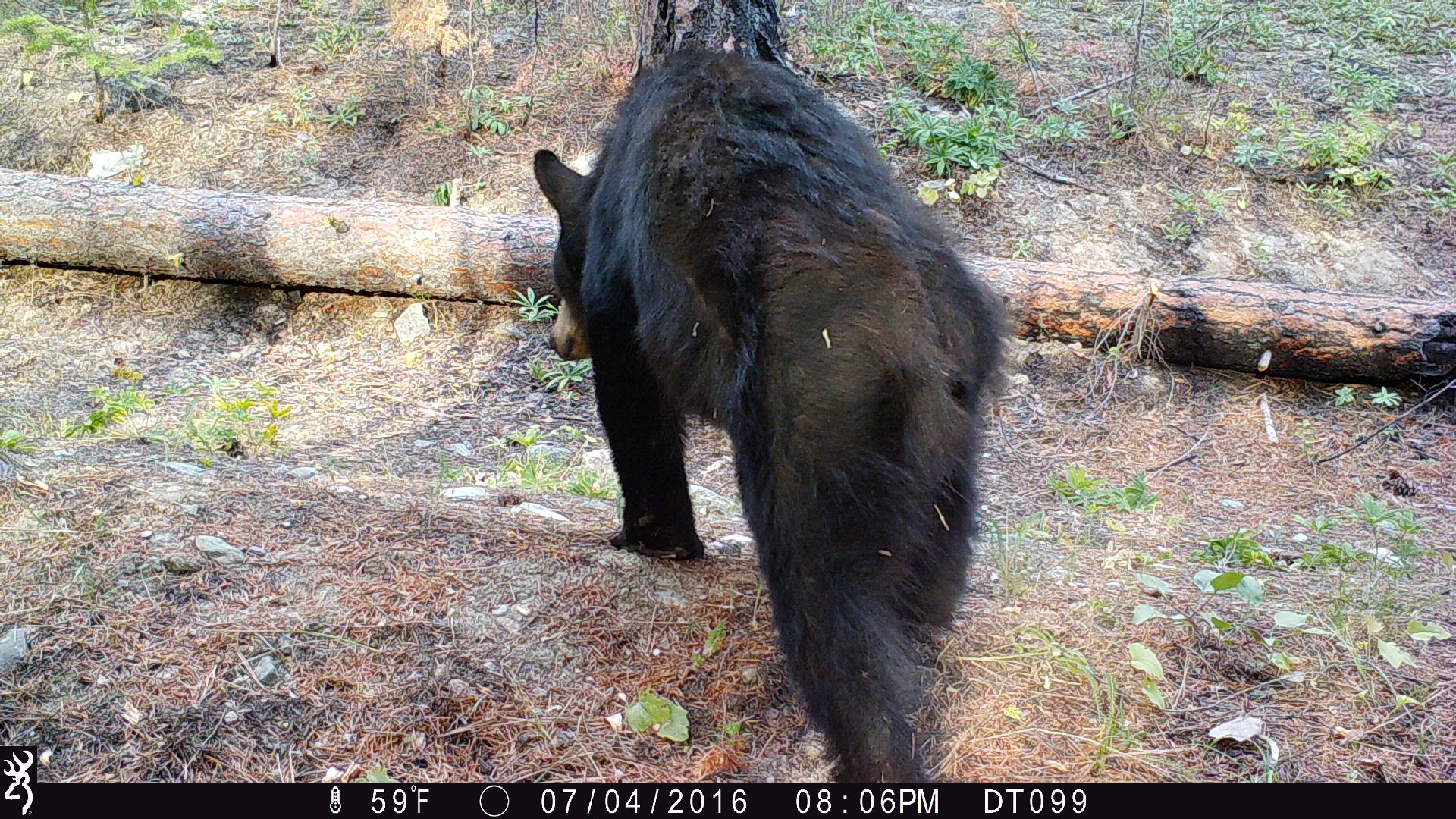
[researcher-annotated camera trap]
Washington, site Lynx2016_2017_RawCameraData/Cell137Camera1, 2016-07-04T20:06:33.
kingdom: Animalia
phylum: Chordata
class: Mammalia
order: Carnivora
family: Ursidae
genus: Ursus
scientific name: Ursus americanus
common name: american black bear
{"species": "Ursus americanus (american black bear)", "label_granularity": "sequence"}